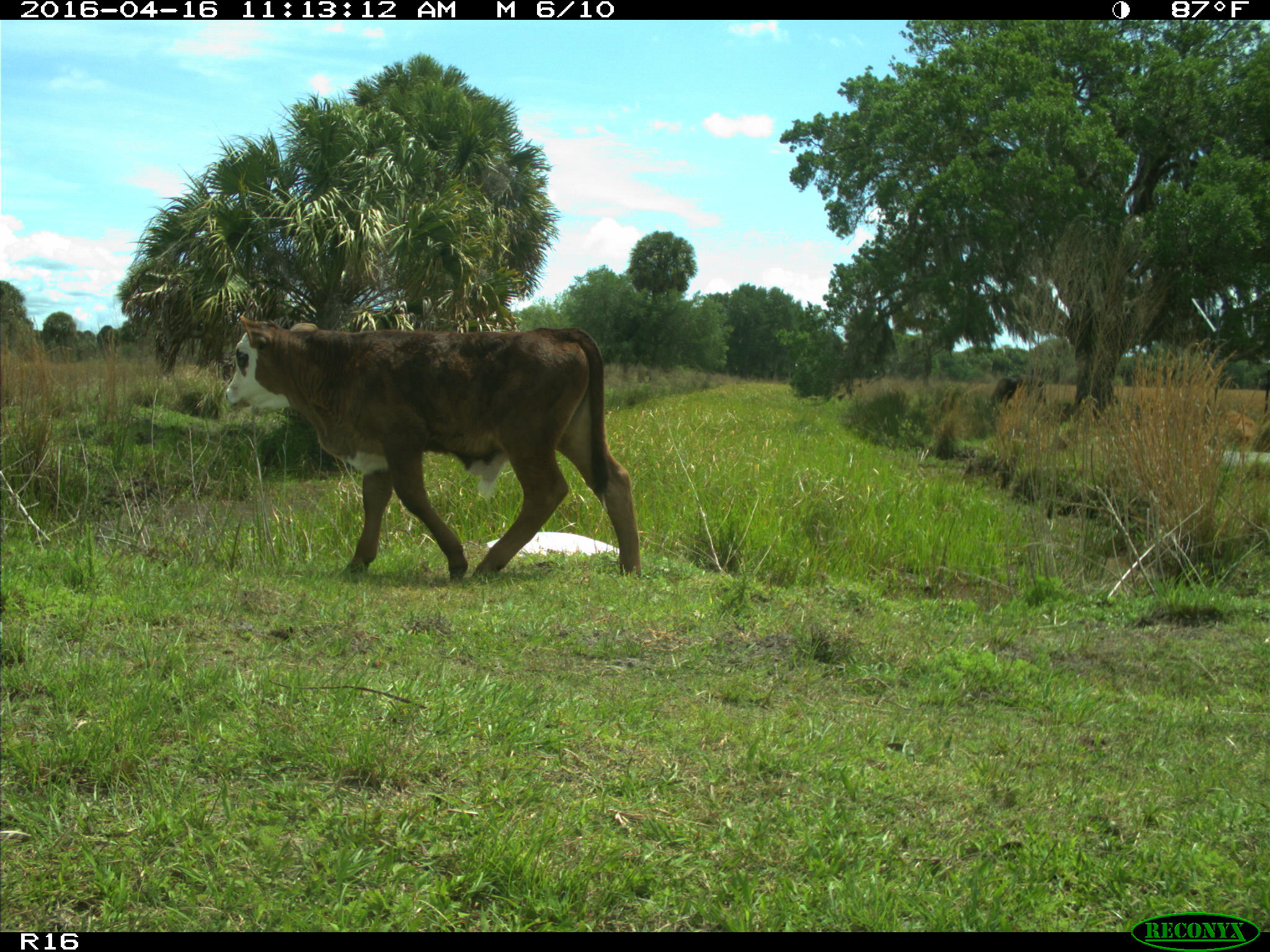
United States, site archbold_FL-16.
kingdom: Animalia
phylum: Chordata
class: Mammalia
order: Artiodactyla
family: Bovidae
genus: Bos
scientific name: Bos taurus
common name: domestic cow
Bos taurus (domestic cow).